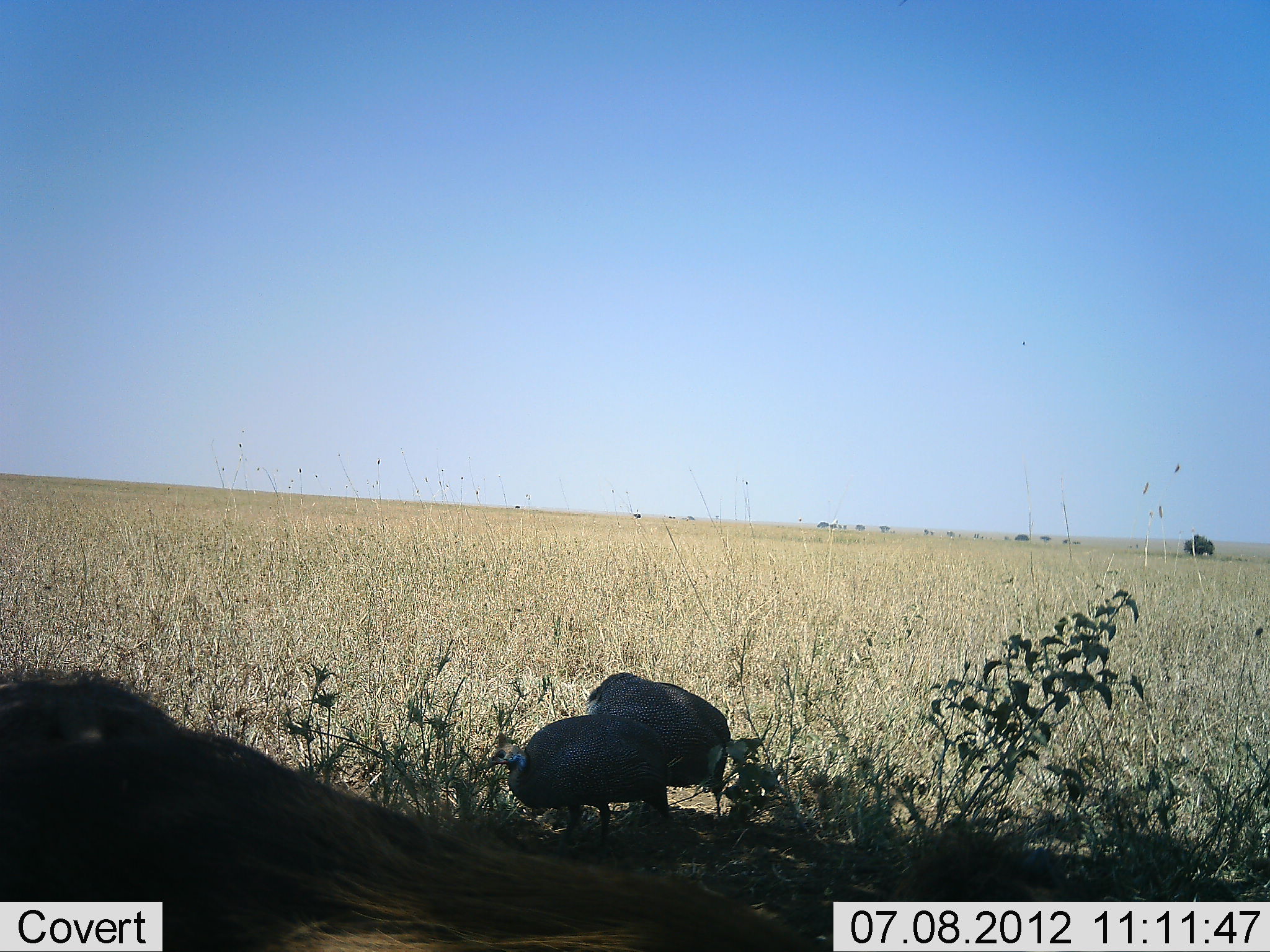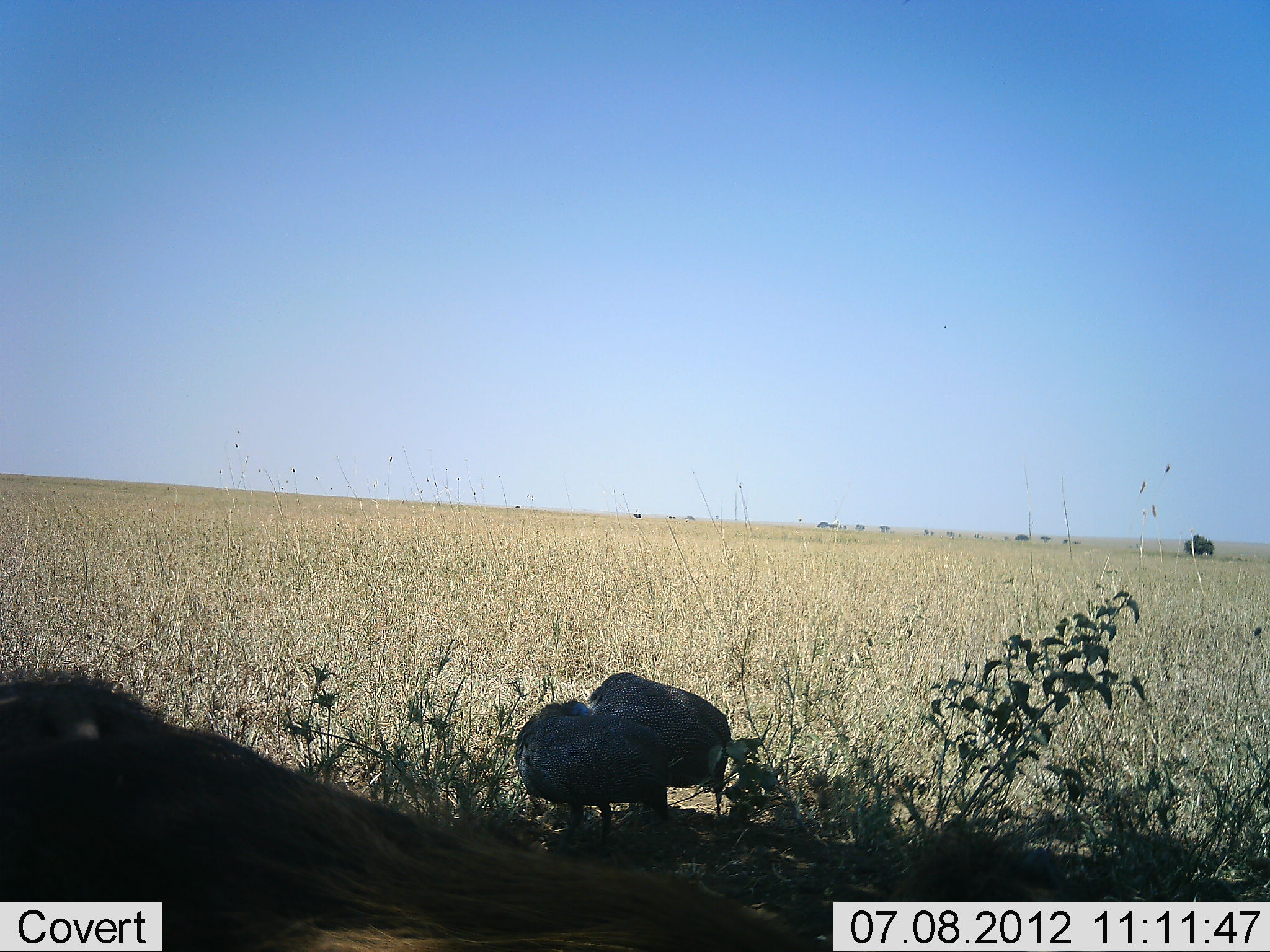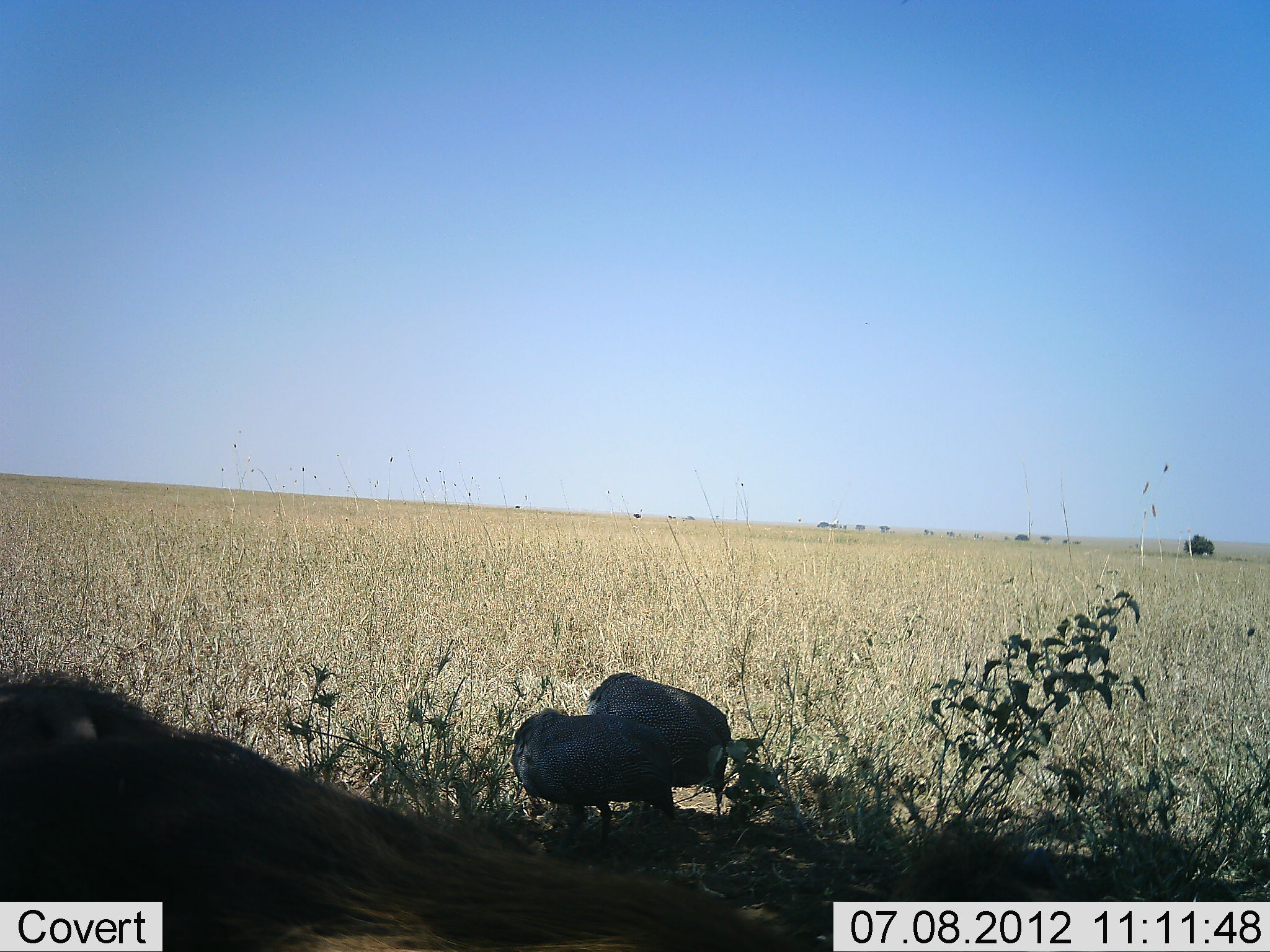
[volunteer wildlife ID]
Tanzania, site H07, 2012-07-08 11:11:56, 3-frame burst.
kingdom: Animalia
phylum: Chordata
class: Aves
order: Galliformes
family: Numididae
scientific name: Numididae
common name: guinea fowl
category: guineafowl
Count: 2.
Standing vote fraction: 76%.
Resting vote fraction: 5%.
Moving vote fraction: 0%.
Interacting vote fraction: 0%.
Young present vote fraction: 0%.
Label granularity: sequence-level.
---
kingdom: Animalia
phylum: Chordata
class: Mammalia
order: Artiodactyla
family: Suidae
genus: Phacochoerus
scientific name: Phacochoerus africanus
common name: warthog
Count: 1.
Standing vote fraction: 60%.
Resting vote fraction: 40%.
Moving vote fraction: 0%.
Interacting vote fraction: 0%.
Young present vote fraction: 0%.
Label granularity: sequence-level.